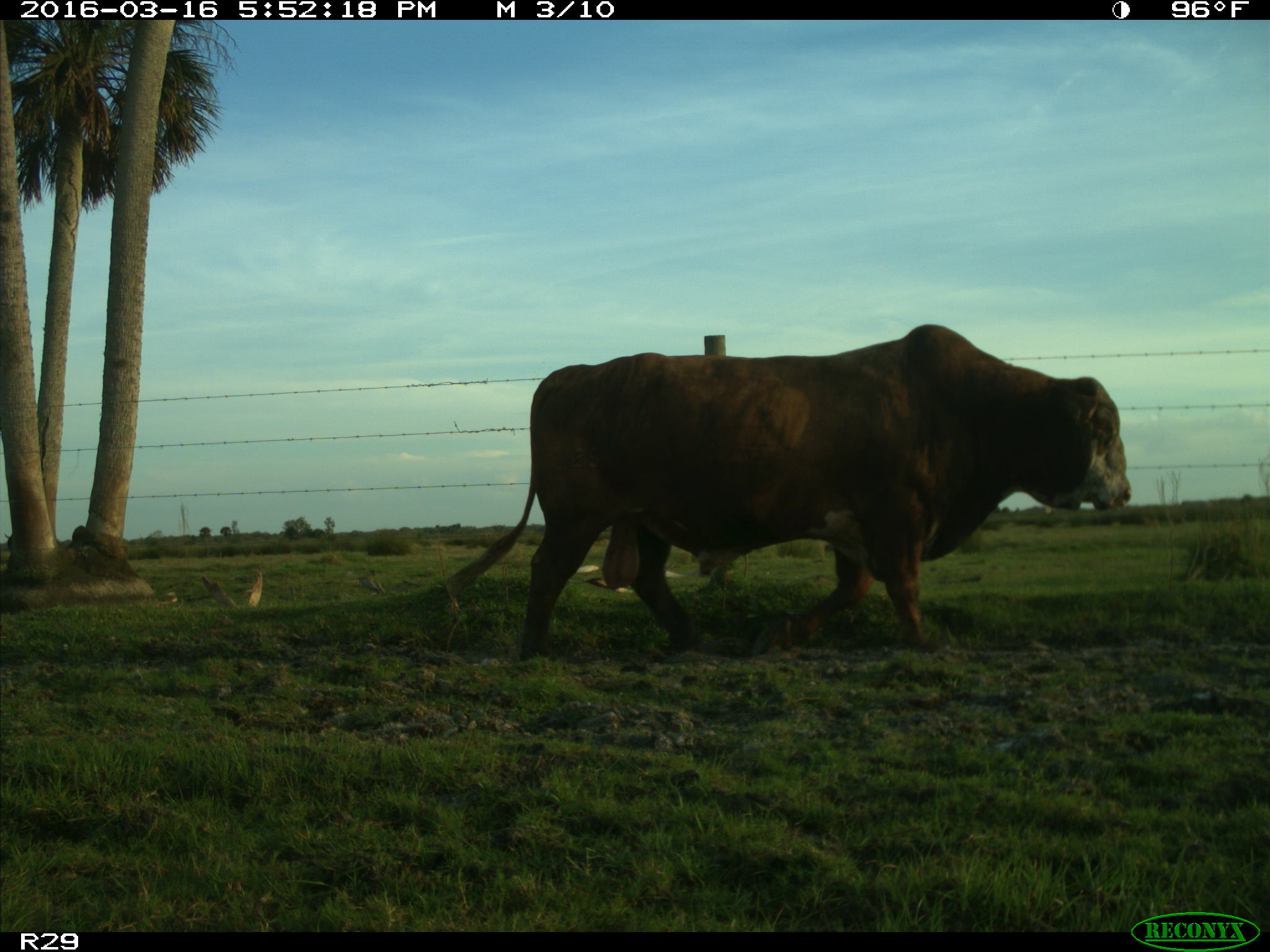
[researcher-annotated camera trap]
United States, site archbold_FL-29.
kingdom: Animalia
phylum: Chordata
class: Mammalia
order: Artiodactyla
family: Bovidae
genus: Bos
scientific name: Bos taurus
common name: domestic cow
Bos taurus (domestic cow).